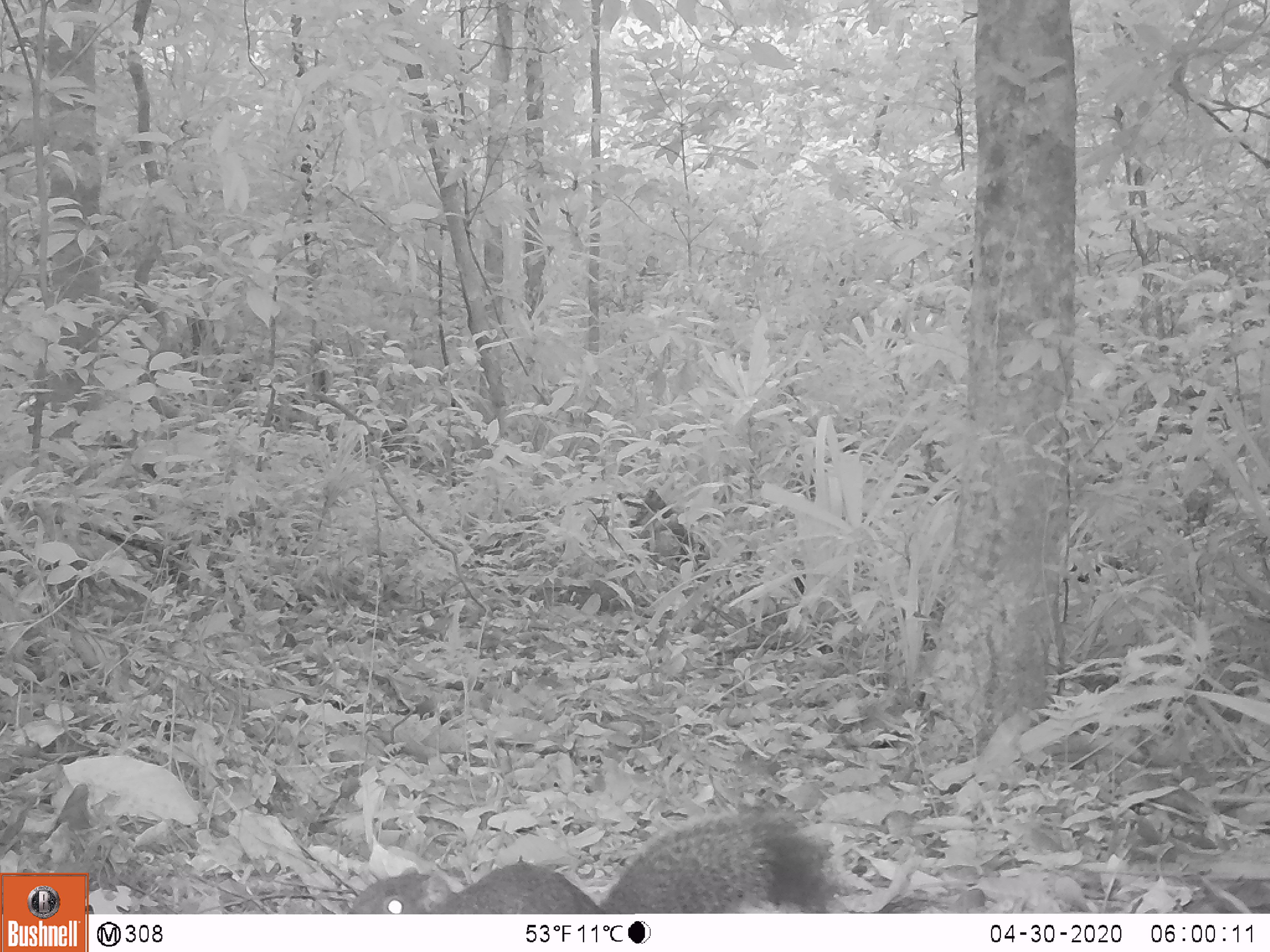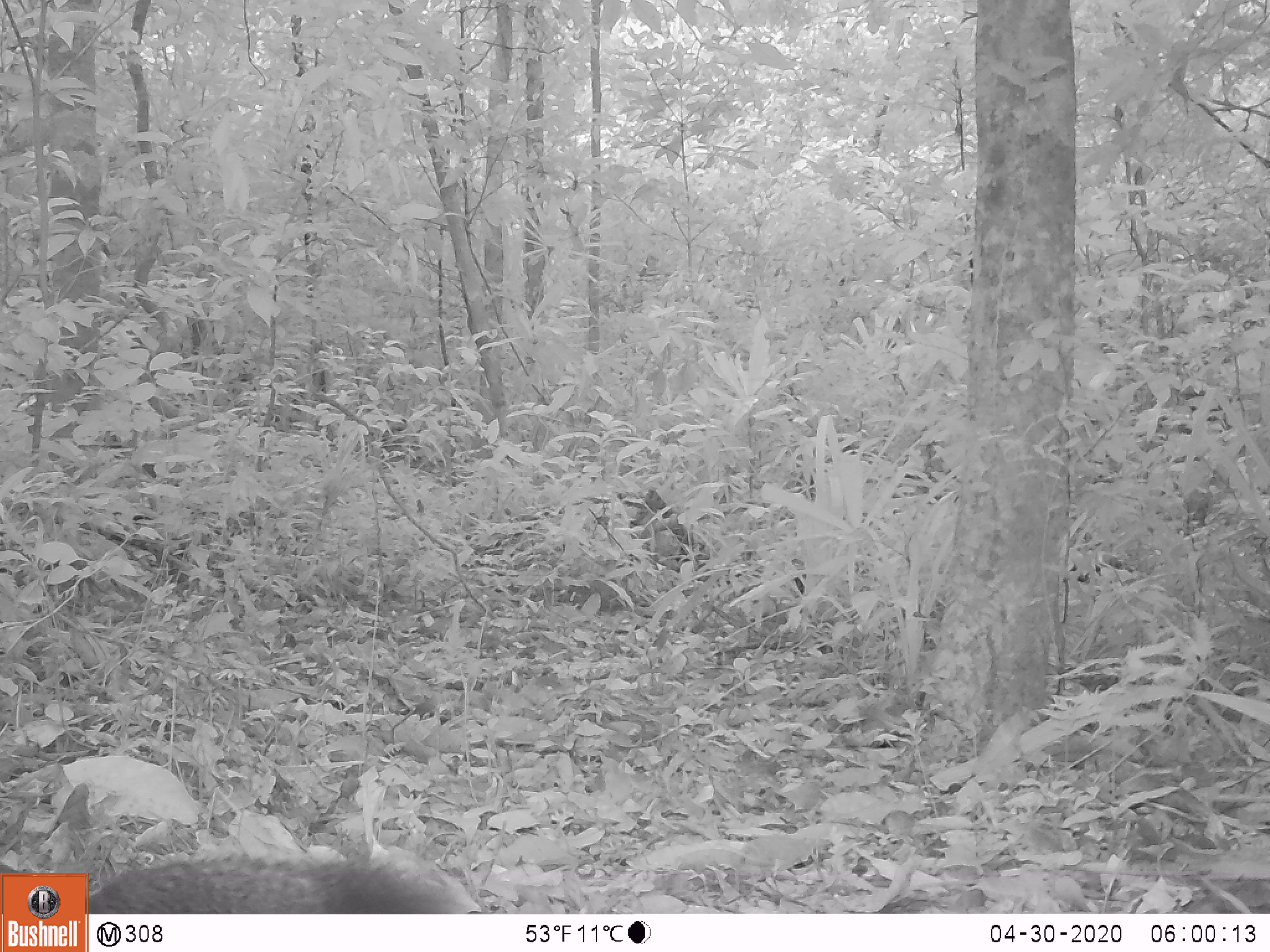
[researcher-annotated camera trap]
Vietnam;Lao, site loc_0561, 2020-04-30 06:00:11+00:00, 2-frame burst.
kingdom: Animalia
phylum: Chordata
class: Mammalia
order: Rodentia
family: Sciuridae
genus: Callosciurus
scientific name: Callosciurus erythraeus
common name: pallas's squirrel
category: pallass squirrel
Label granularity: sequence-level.